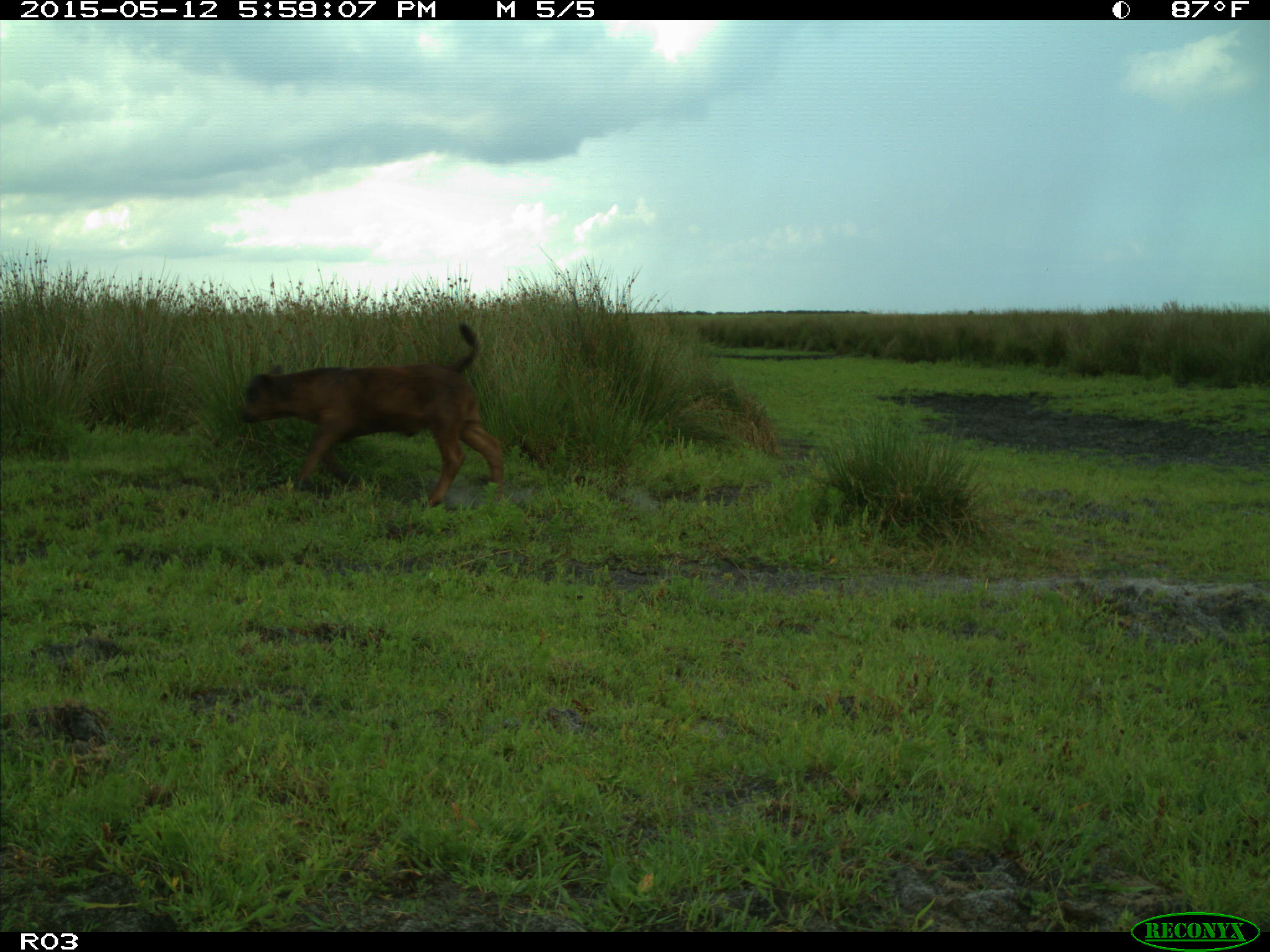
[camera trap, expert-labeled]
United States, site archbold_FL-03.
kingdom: Animalia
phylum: Chordata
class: Mammalia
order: Artiodactyla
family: Bovidae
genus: Bos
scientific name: Bos taurus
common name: domestic cow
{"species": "Bos taurus (domestic cow)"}